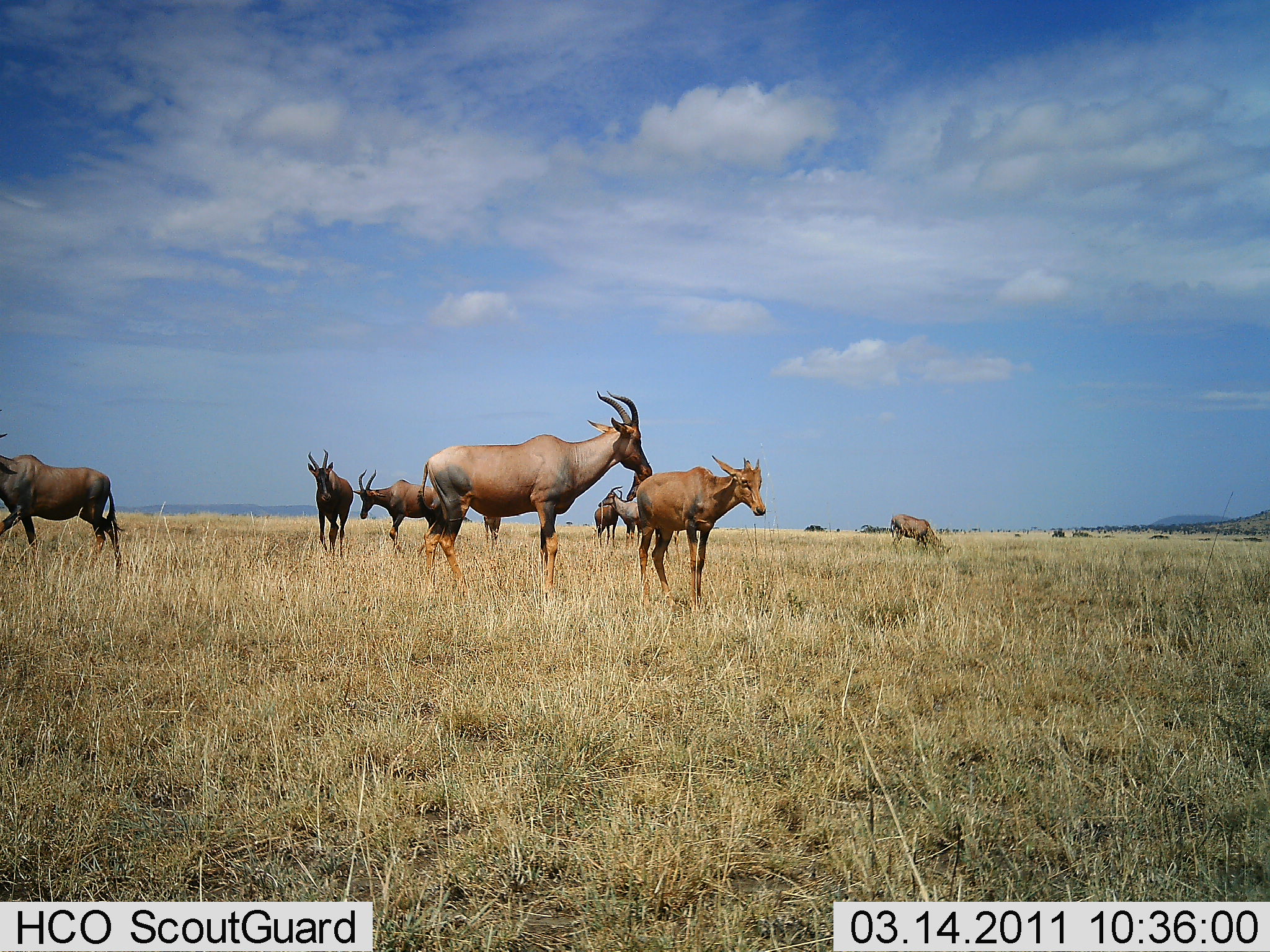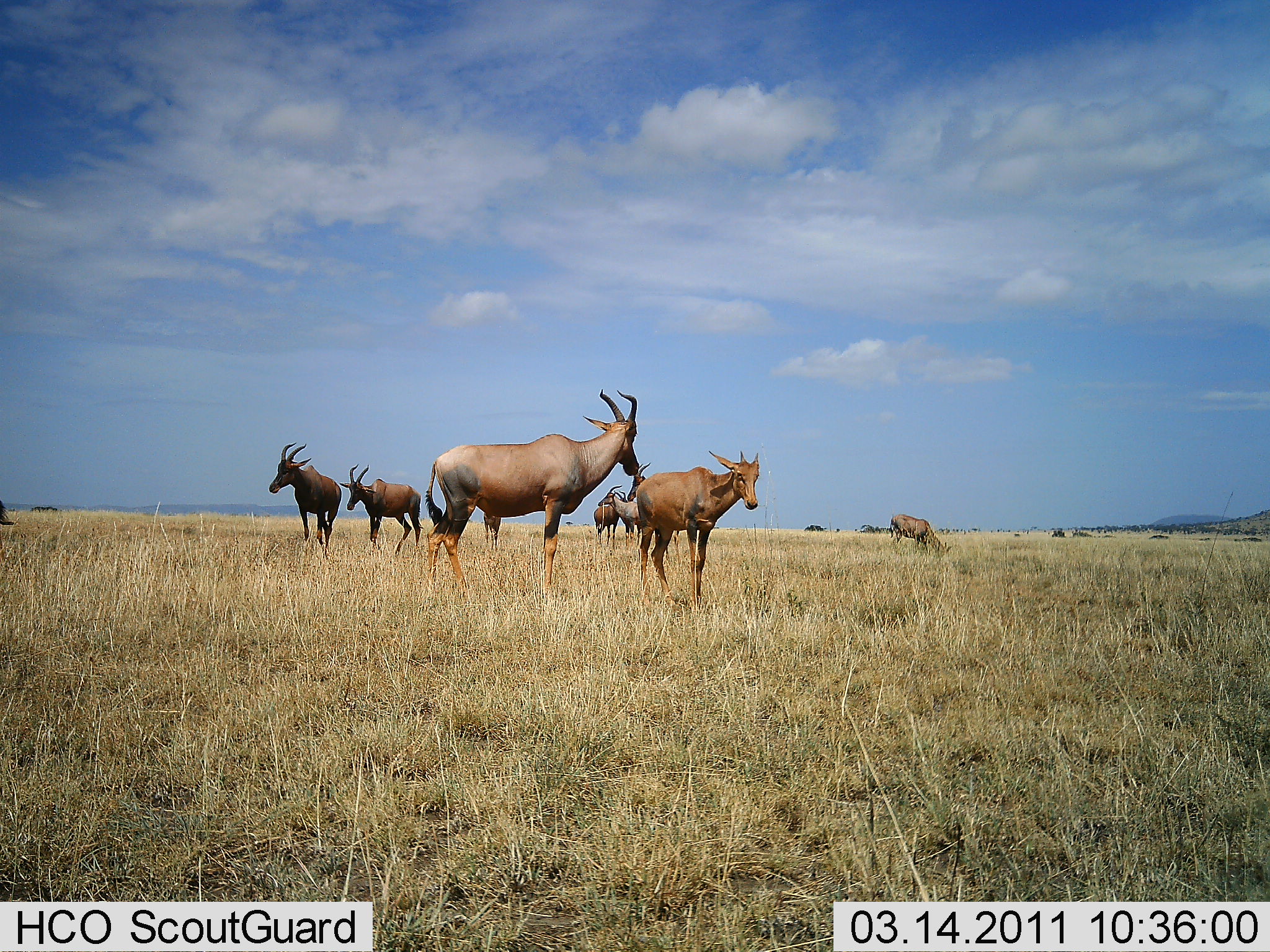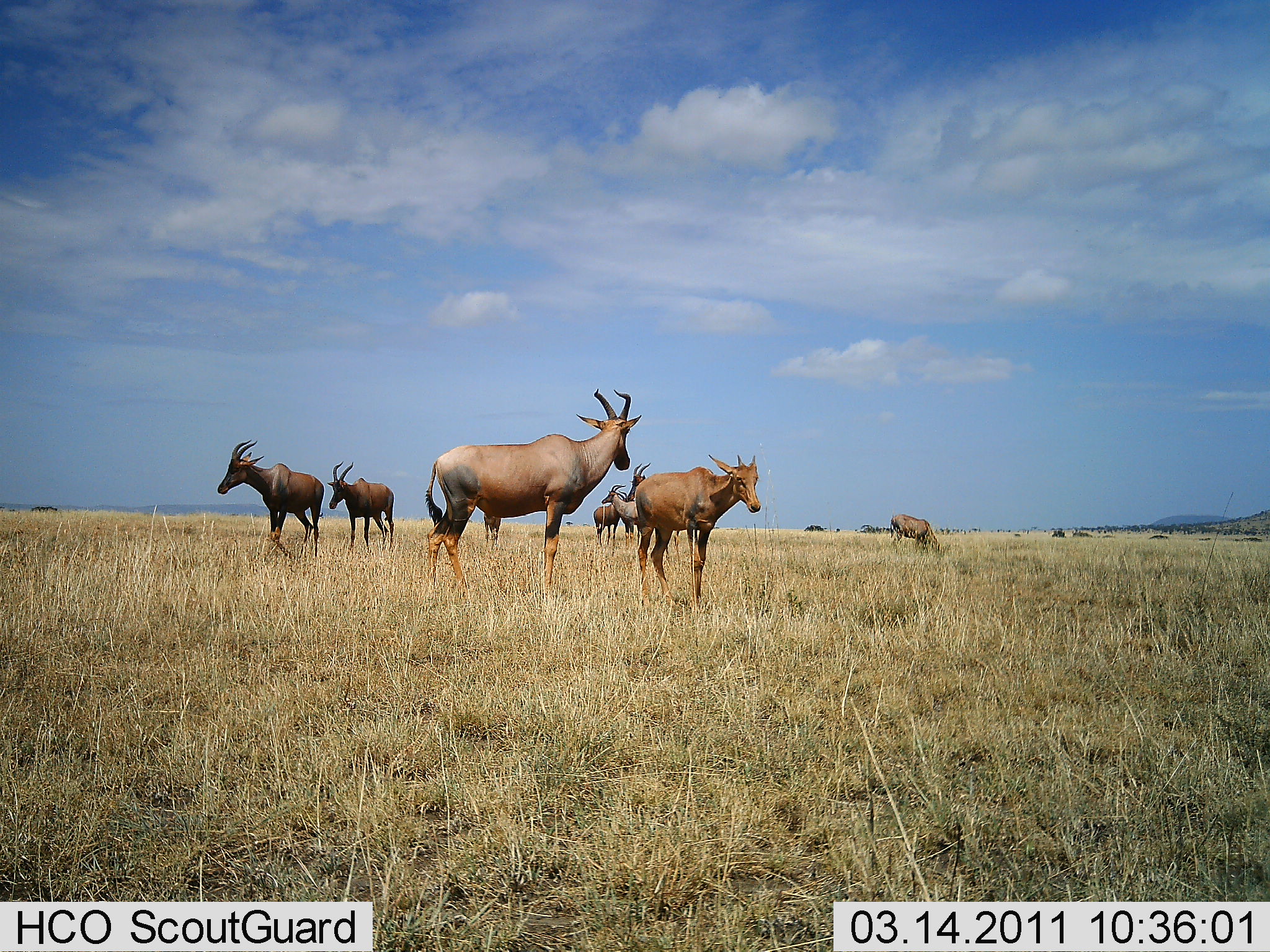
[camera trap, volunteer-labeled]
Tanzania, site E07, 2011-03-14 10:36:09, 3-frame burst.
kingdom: Animalia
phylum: Chordata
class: Mammalia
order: Artiodactyla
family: Bovidae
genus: Damaliscus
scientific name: Damaliscus lunatus jimela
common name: topi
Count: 8.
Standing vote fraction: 82%.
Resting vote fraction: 0%.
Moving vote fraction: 100%.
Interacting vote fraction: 9%.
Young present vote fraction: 64%.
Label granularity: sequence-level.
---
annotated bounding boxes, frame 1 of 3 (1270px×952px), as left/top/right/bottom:
animal: 419/390/652/610; 636/453/769/615; 0/410/127/574; 354/467/455/557; 598/486/682/566; 306/449/354/557; 627/469/682/561; 890/511/950/561; 593/490/624/547; 483/502/503/549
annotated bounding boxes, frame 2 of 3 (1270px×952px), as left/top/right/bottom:
animal: 426/386/639/602; 636/451/759/613; 267/441/343/558; 340/462/423/556; 627/463/689/566; 598/485/650/548; 890/513/952/563; 593/491/628/547; 0/501/14/564; 483/505/501/551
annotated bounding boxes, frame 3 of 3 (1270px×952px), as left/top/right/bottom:
animal: 425/388/642/603; 633/453/762/611; 217/438/325/566; 627/462/701/564; 330/460/396/553; 602/485/659/553; 889/513/941/558; 593/491/629/548; 482/505/502/548